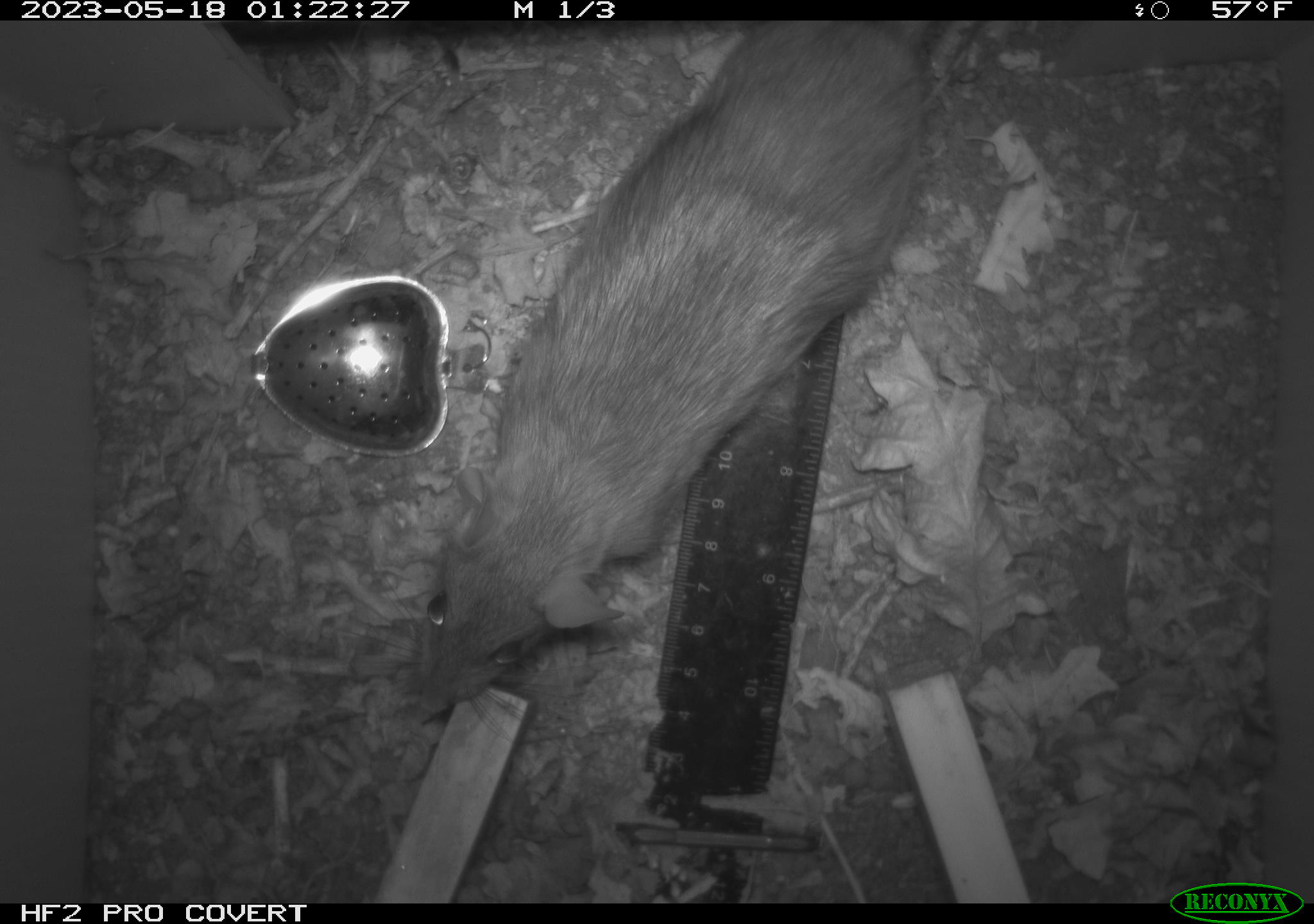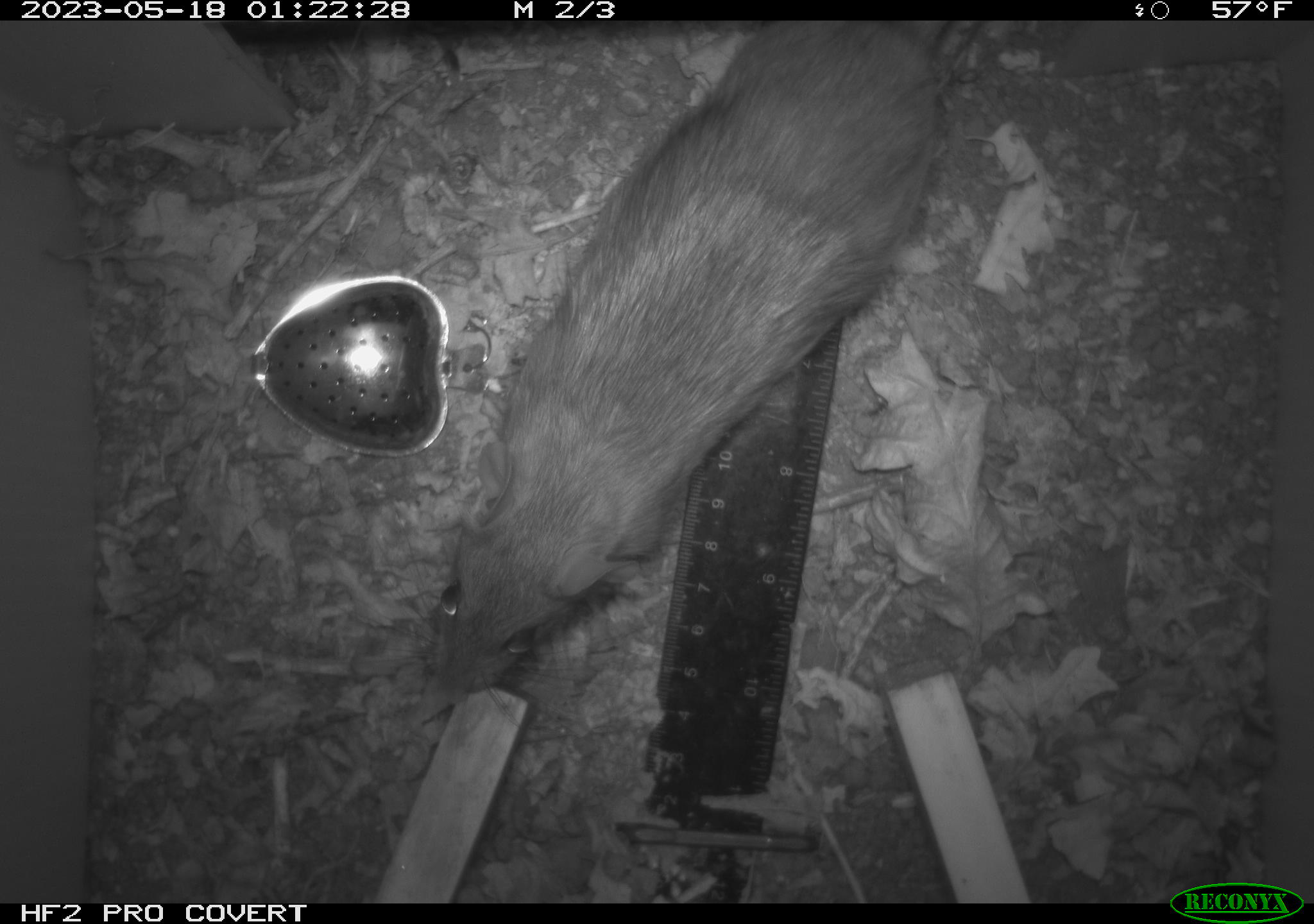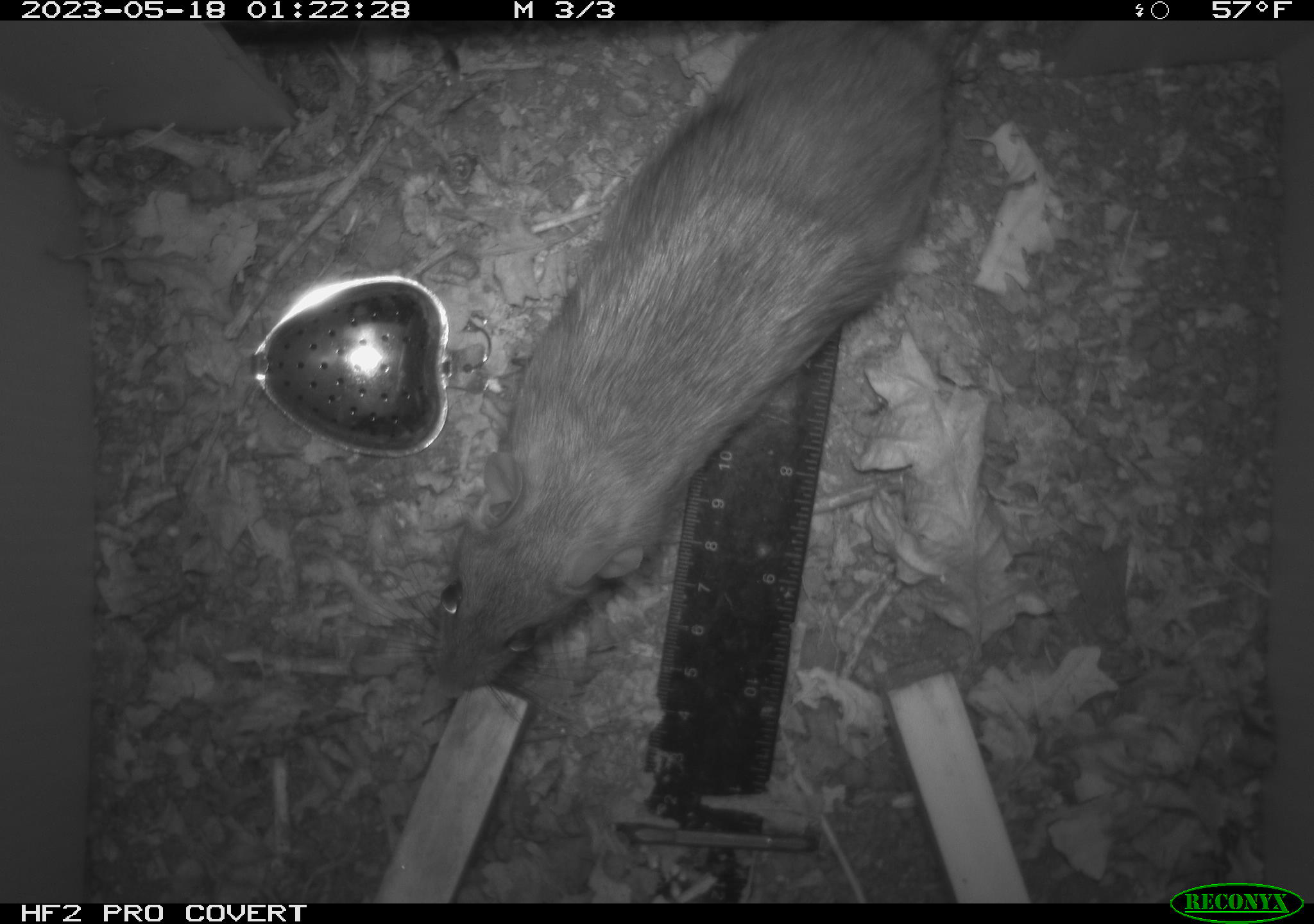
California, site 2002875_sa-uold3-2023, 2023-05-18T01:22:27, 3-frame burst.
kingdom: Animalia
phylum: Chordata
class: Mammalia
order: Rodentia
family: Muridae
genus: Rattus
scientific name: Rattus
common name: rat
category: rattus species